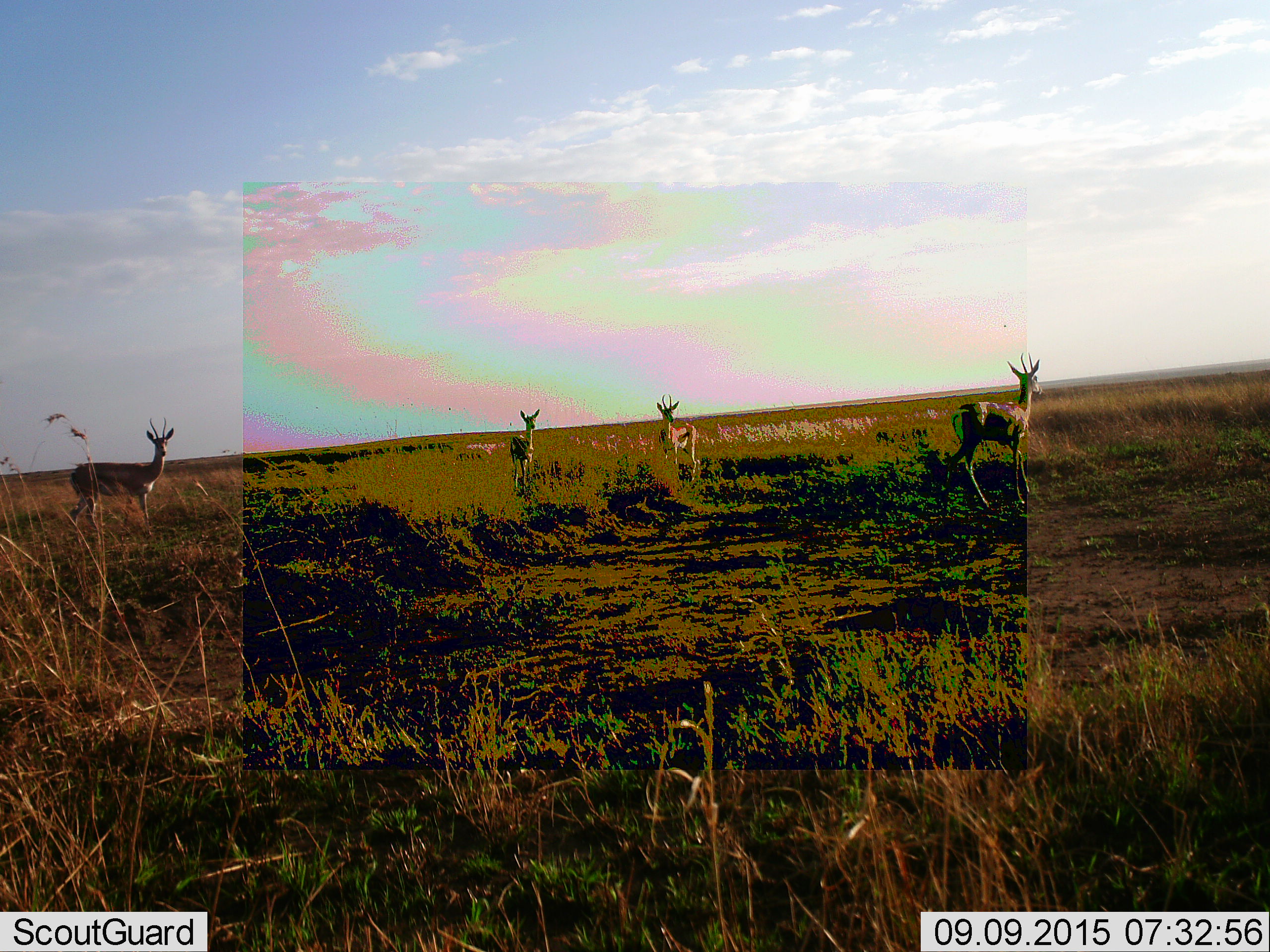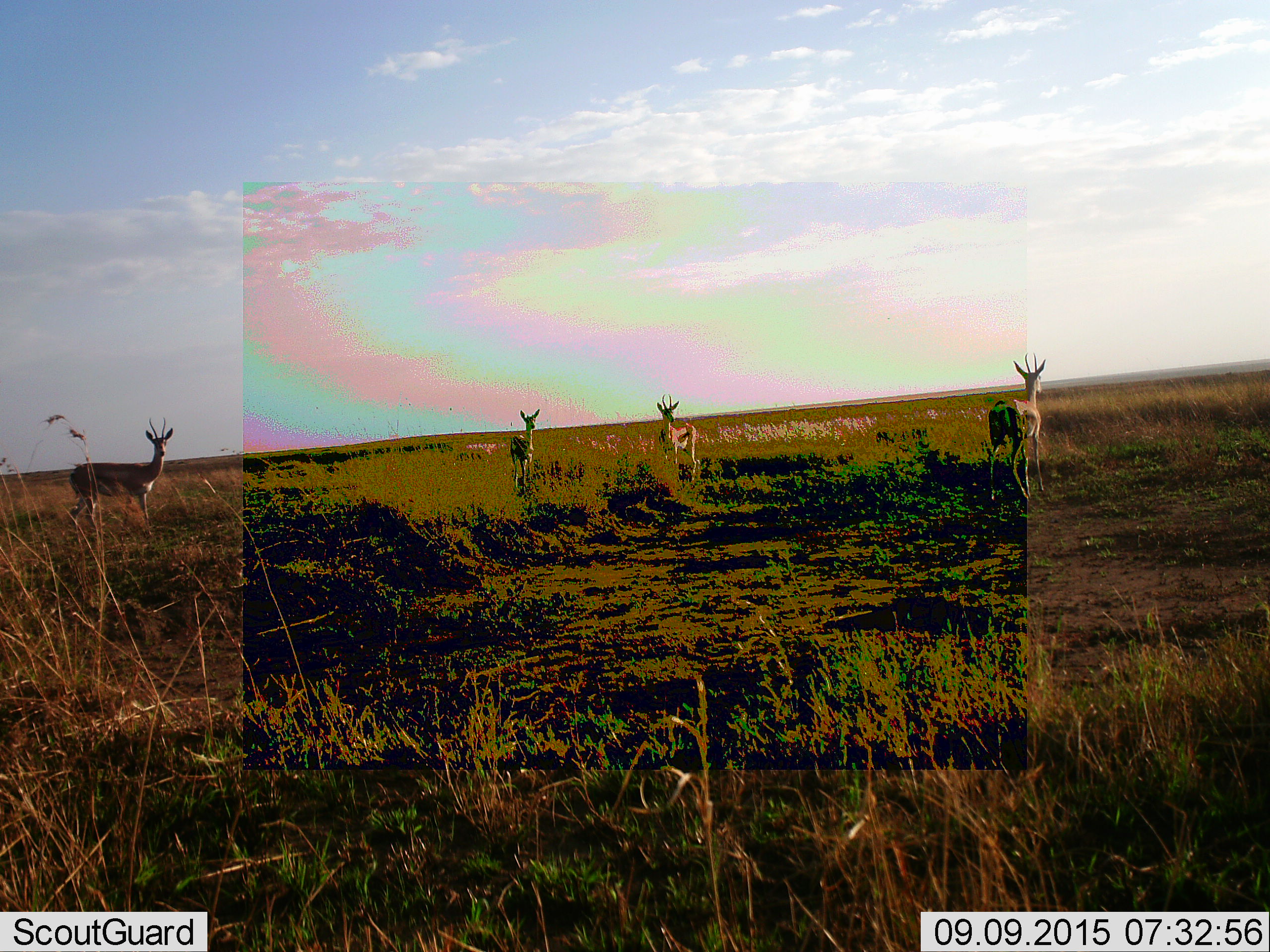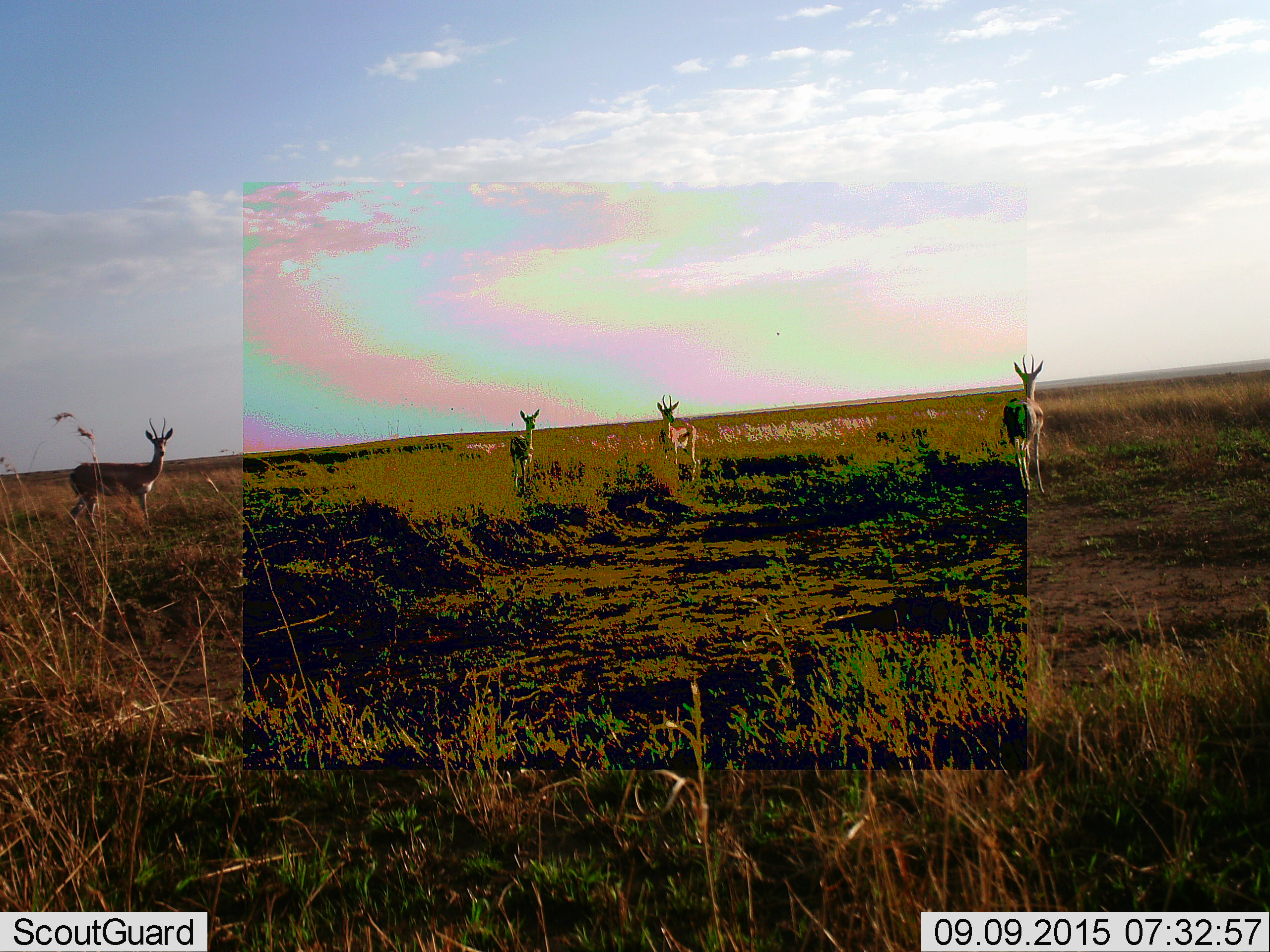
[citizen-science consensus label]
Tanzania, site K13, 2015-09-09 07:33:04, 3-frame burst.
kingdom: Animalia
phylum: Chordata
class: Mammalia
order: Artiodactyla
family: Bovidae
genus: Nanger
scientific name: Nanger granti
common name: grant's gazelle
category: gazellegrants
Gazellegrants (grant's gazelle) (Nanger granti), count 4. Behavior (volunteer vote fractions): standing 100%, resting 0%, moving 100%, interacting 0%. Young present (vote fraction): 20%. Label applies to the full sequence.